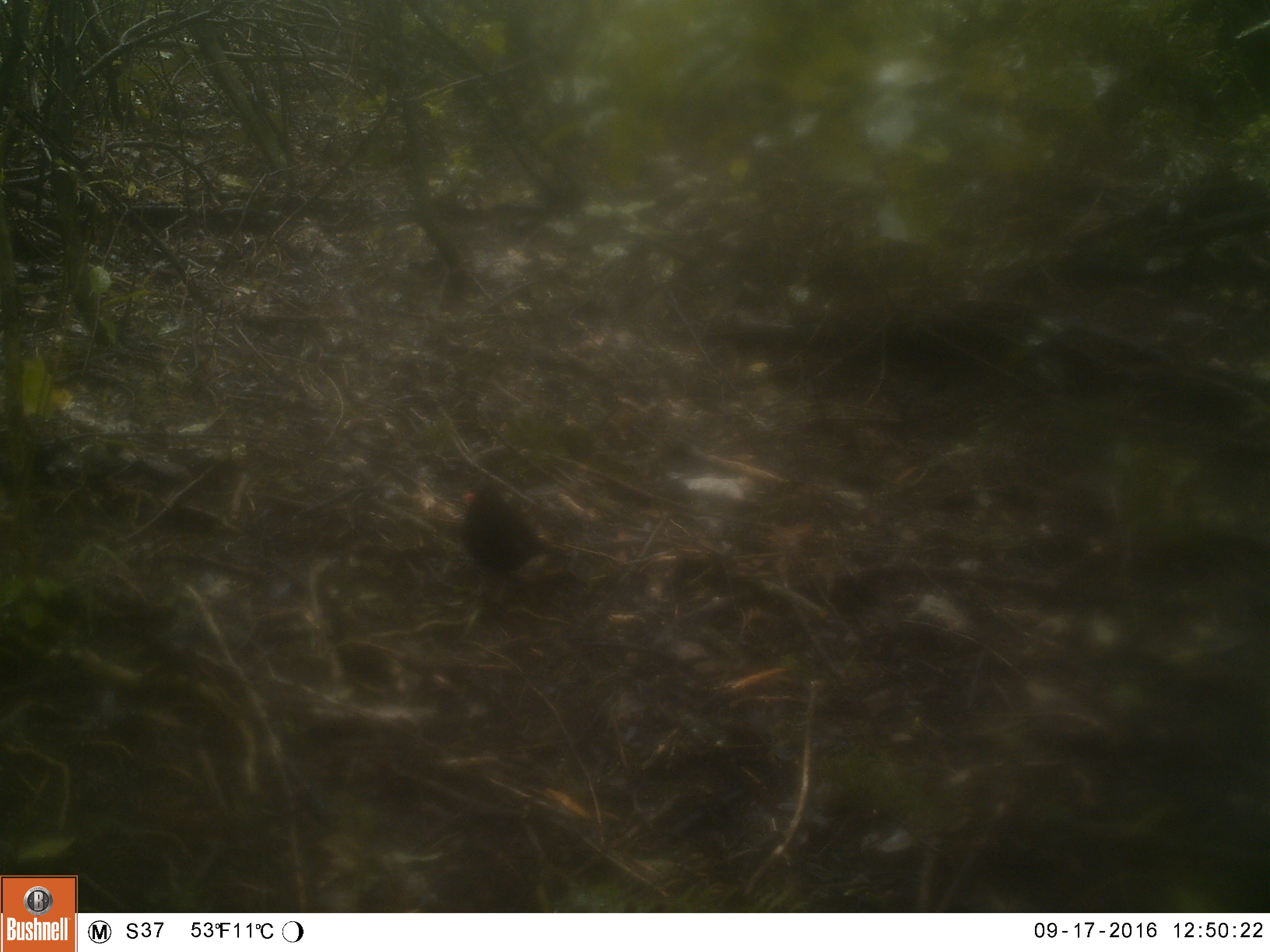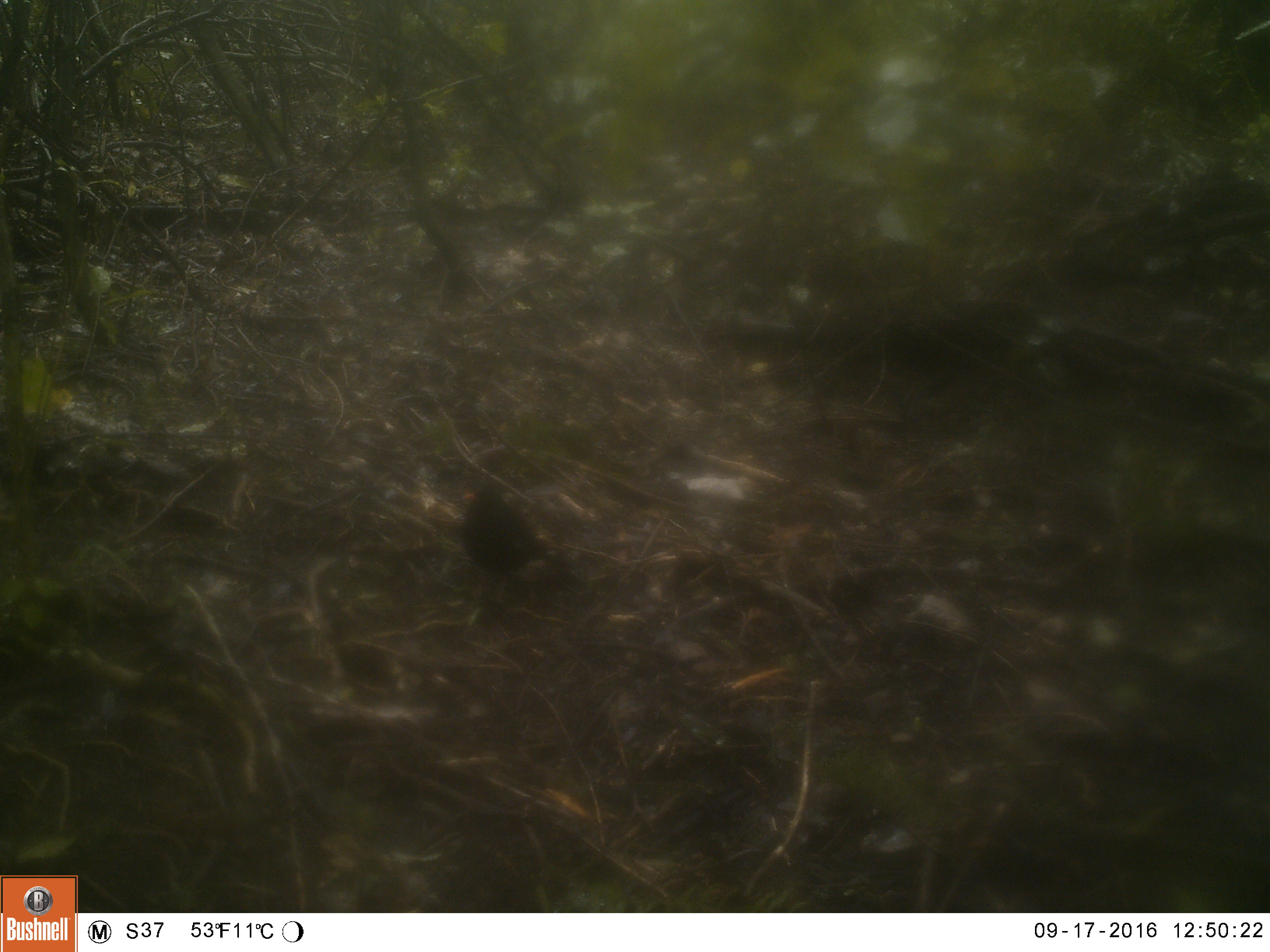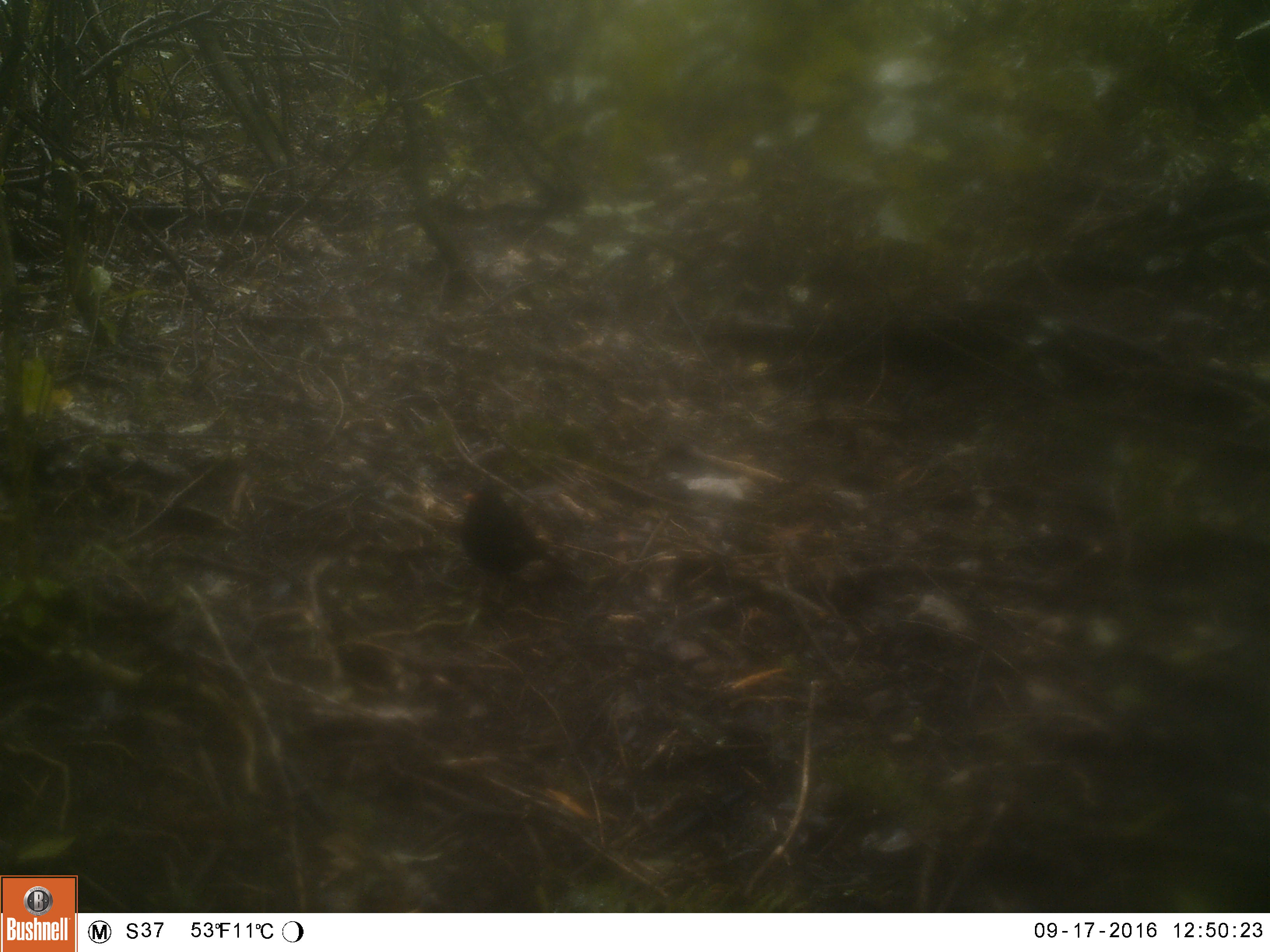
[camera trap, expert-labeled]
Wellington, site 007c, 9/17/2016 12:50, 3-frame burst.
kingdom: Animalia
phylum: Chordata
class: Aves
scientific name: Aves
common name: bird